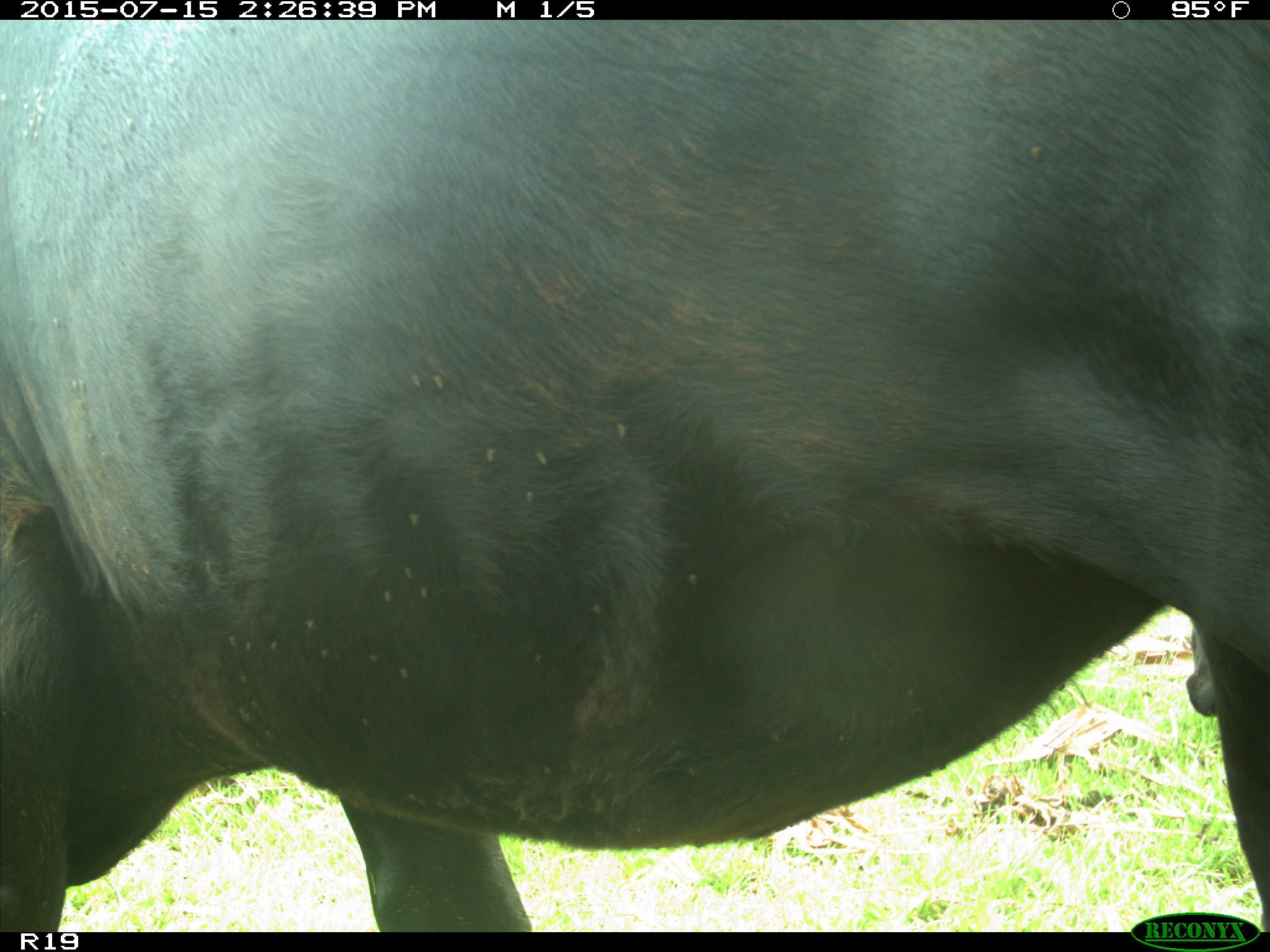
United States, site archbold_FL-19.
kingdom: Animalia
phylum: Chordata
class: Mammalia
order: Artiodactyla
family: Bovidae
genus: Bos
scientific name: Bos taurus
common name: domestic cow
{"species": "Bos taurus (domestic cow)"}